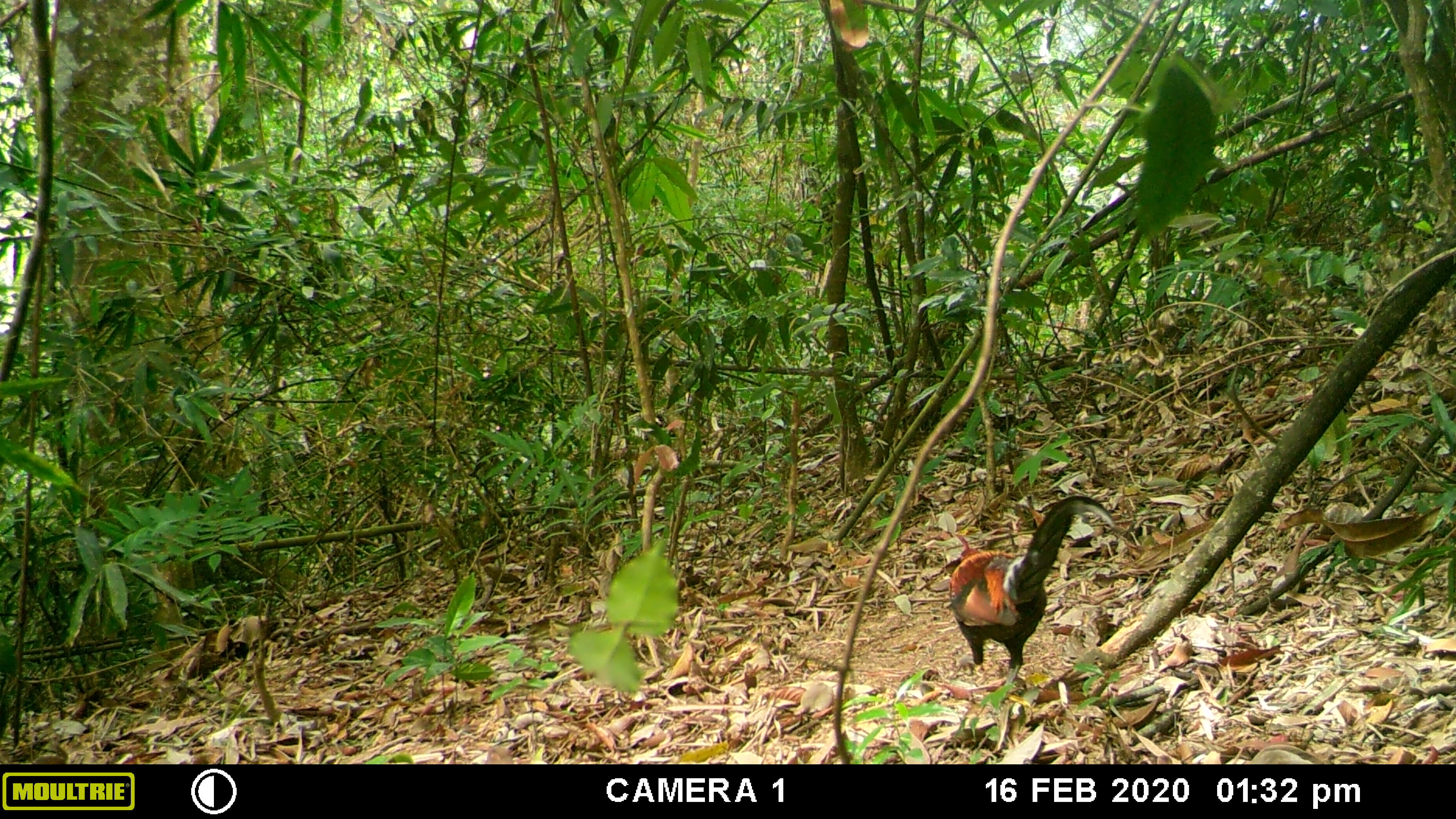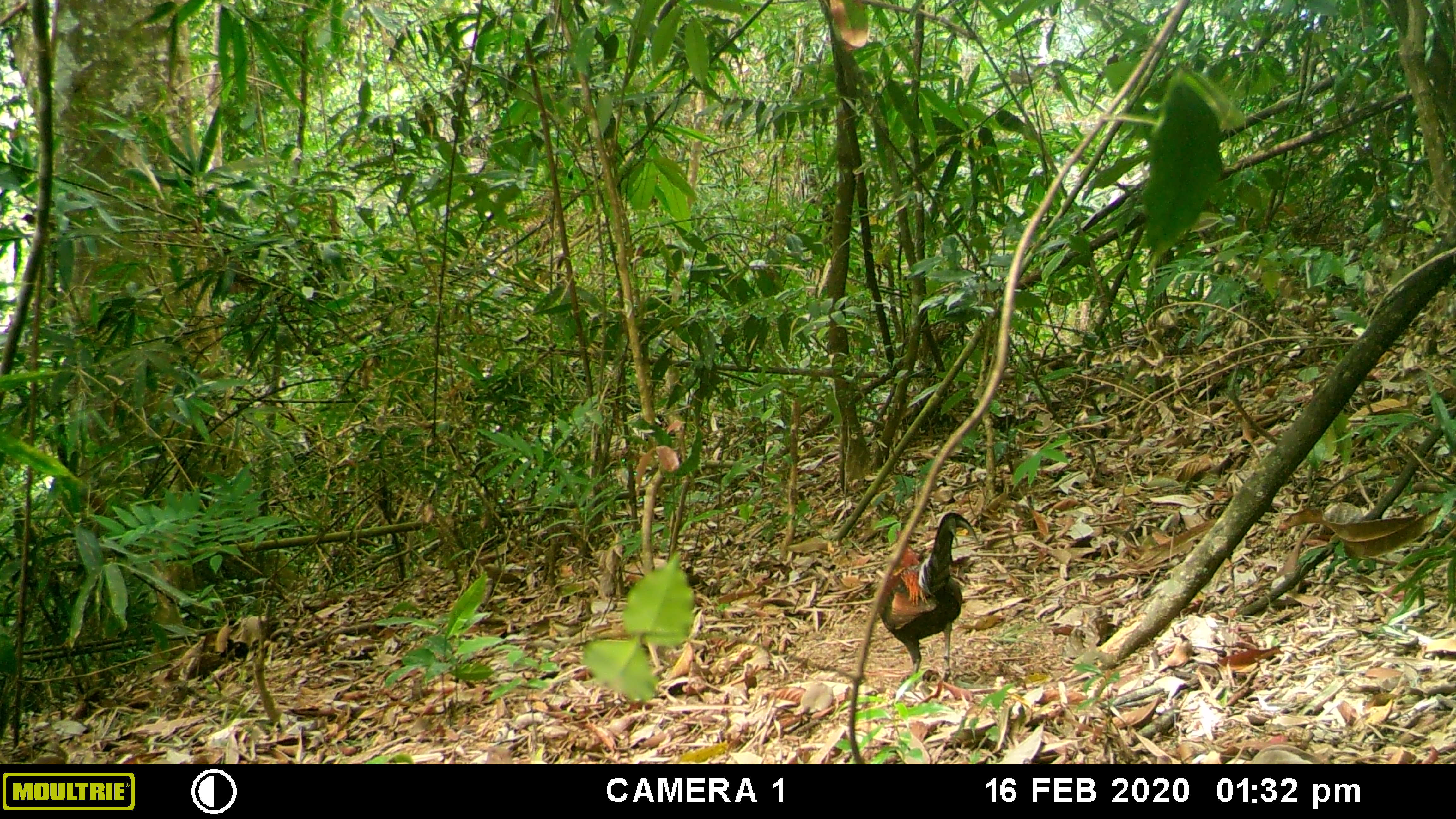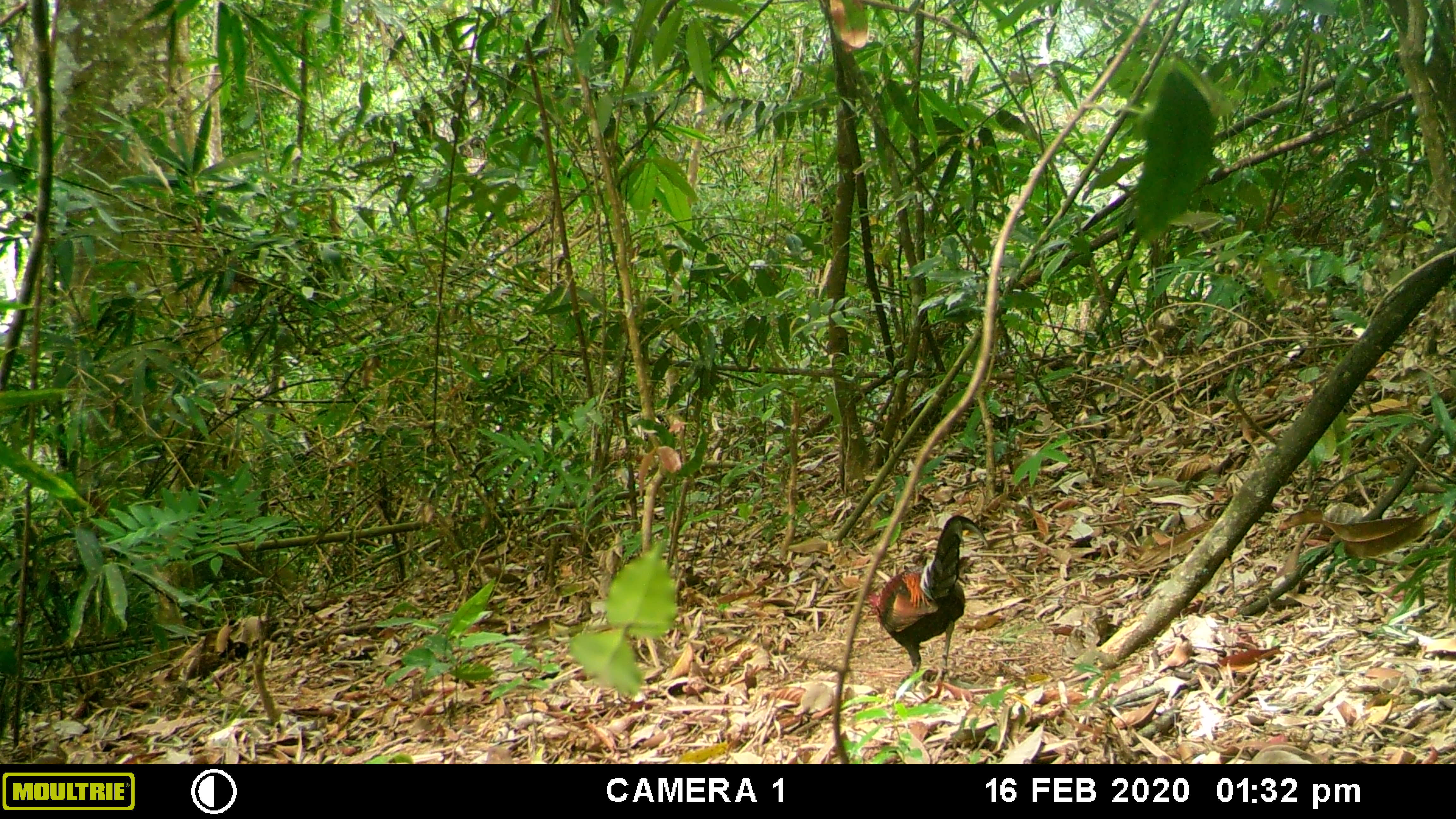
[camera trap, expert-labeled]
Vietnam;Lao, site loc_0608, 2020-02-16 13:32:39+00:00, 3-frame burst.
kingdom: Animalia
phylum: Chordata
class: Aves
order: Galliformes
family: Phasianidae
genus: Gallus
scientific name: Gallus gallus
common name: red junglefowl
Red junglefowl (Gallus gallus). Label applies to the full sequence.